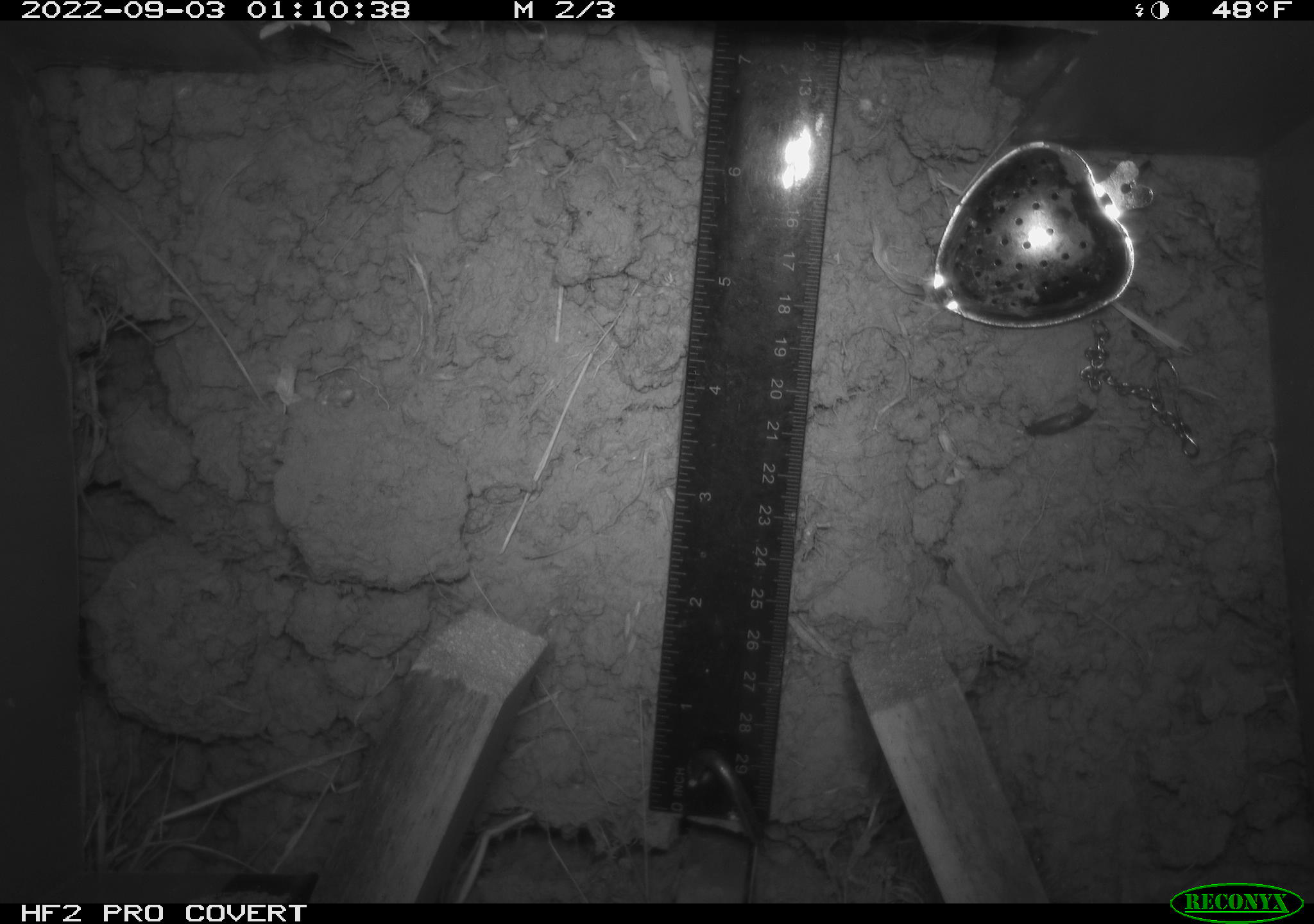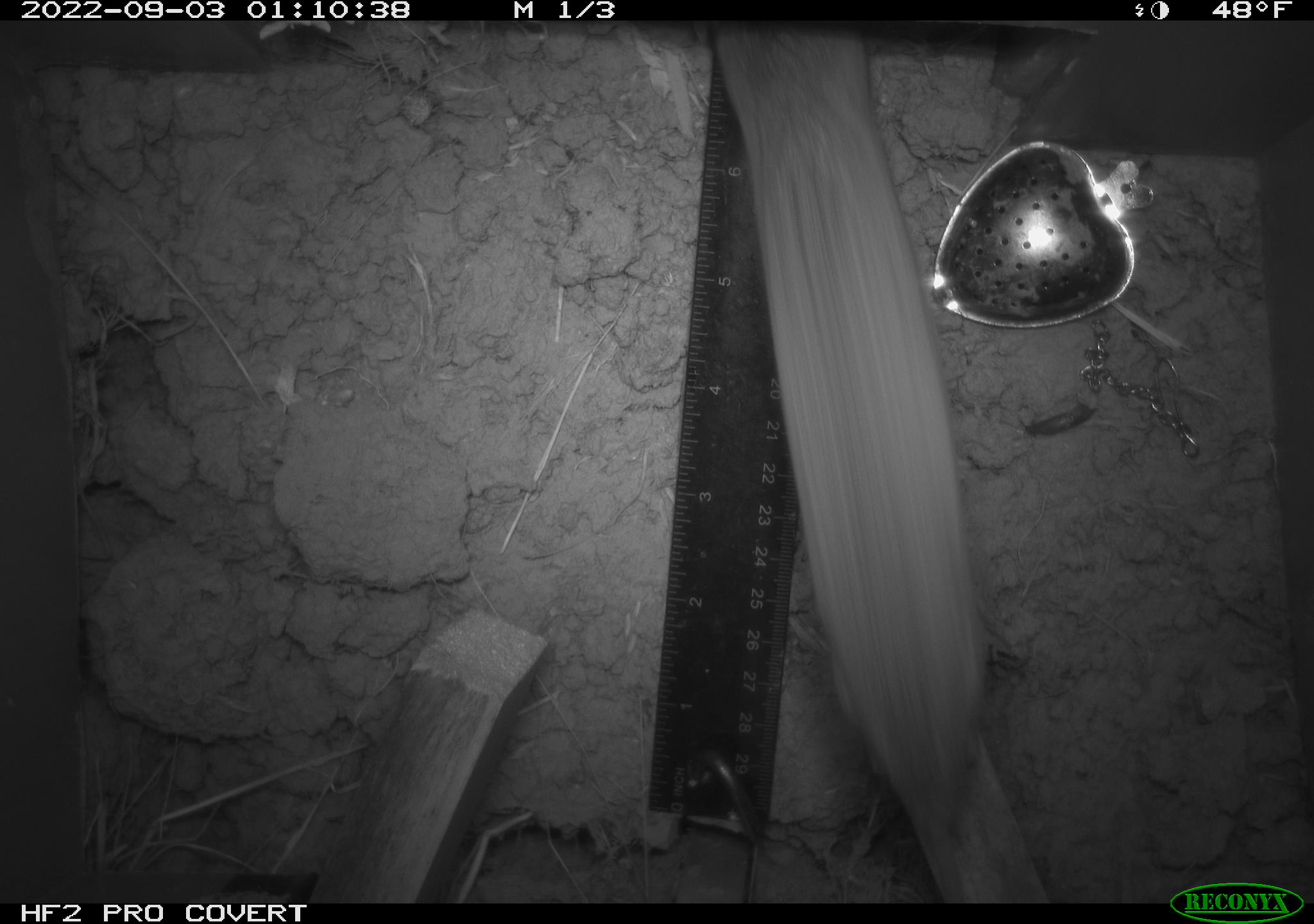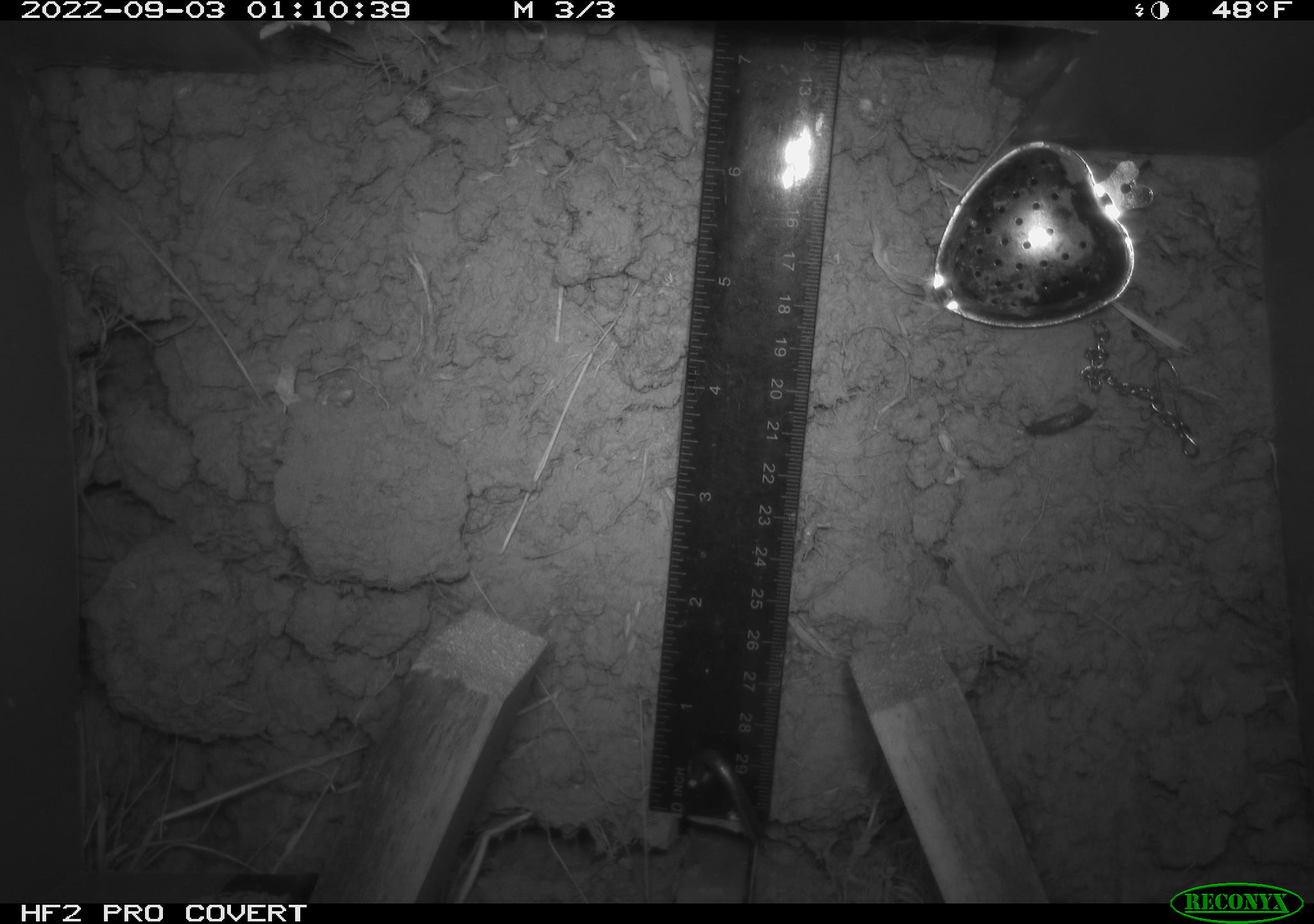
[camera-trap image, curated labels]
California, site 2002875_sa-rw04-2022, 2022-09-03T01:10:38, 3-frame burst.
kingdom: Animalia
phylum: Chordata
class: Mammalia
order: Rodentia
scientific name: Rodentia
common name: mouse species